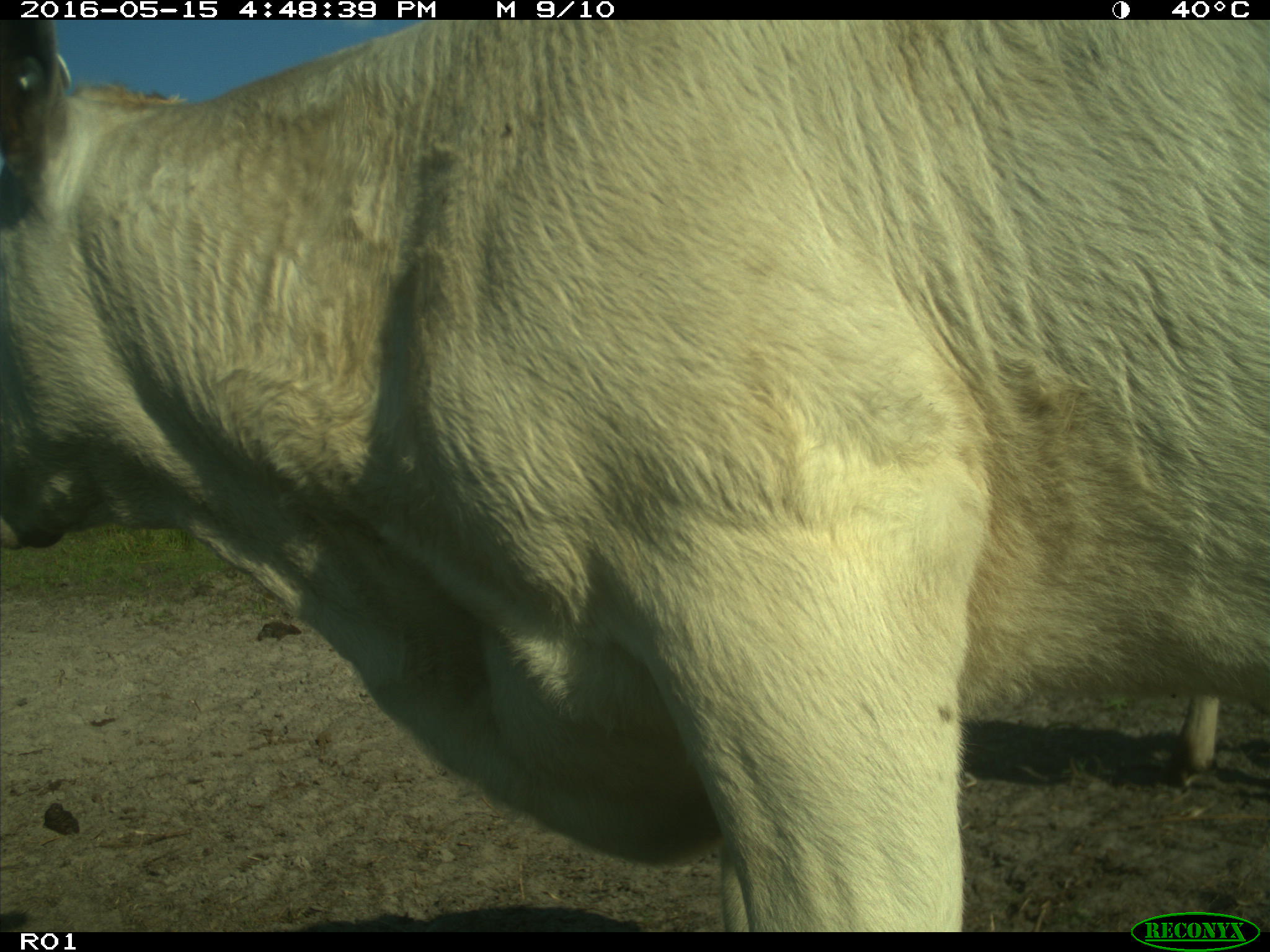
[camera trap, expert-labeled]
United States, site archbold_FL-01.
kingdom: Animalia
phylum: Chordata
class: Mammalia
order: Artiodactyla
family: Bovidae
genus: Bos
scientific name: Bos taurus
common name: domestic cow